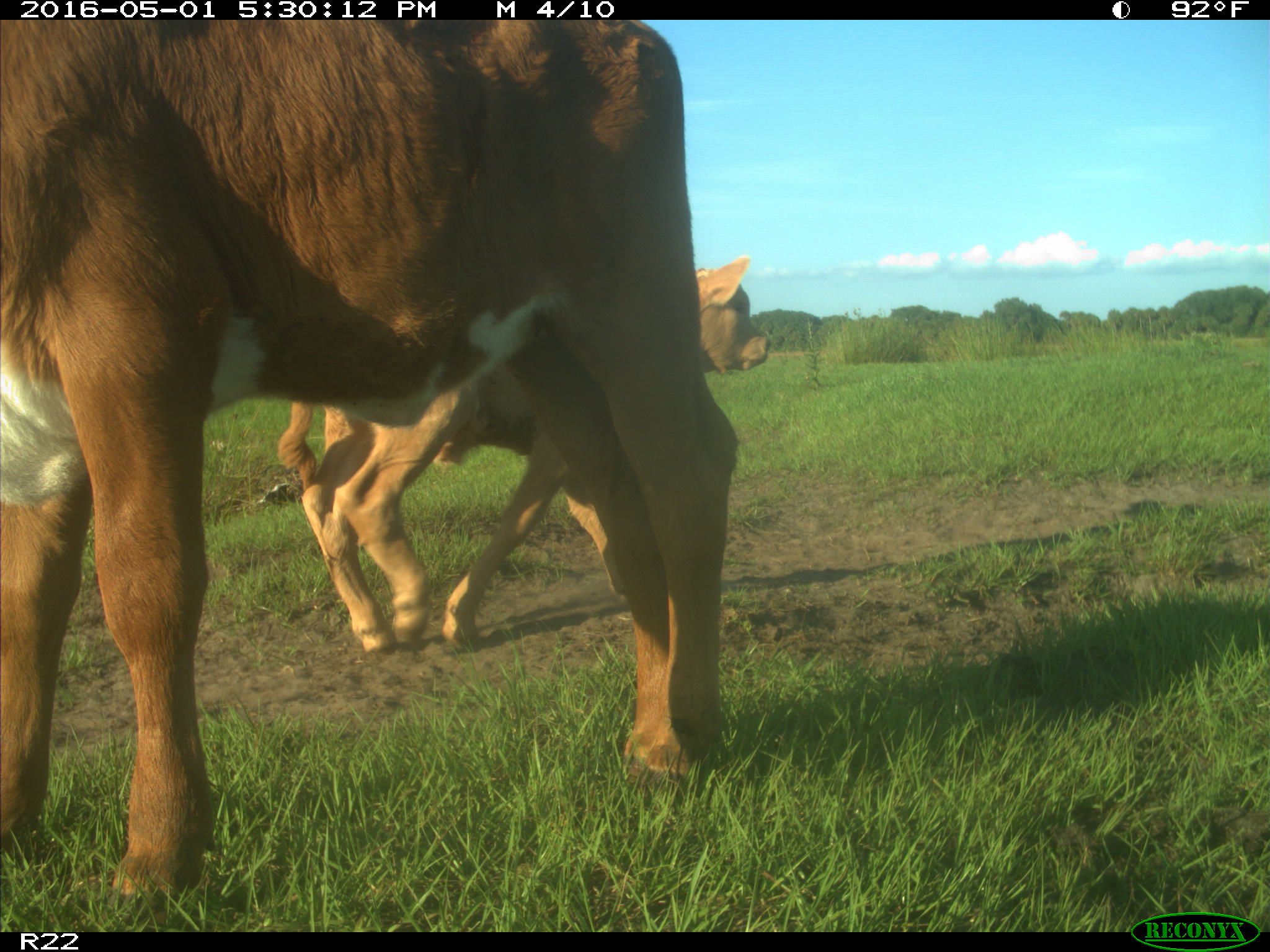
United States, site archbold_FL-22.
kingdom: Animalia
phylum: Chordata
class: Mammalia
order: Artiodactyla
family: Bovidae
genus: Bos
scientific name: Bos taurus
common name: domestic cow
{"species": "Bos taurus (domestic cow)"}